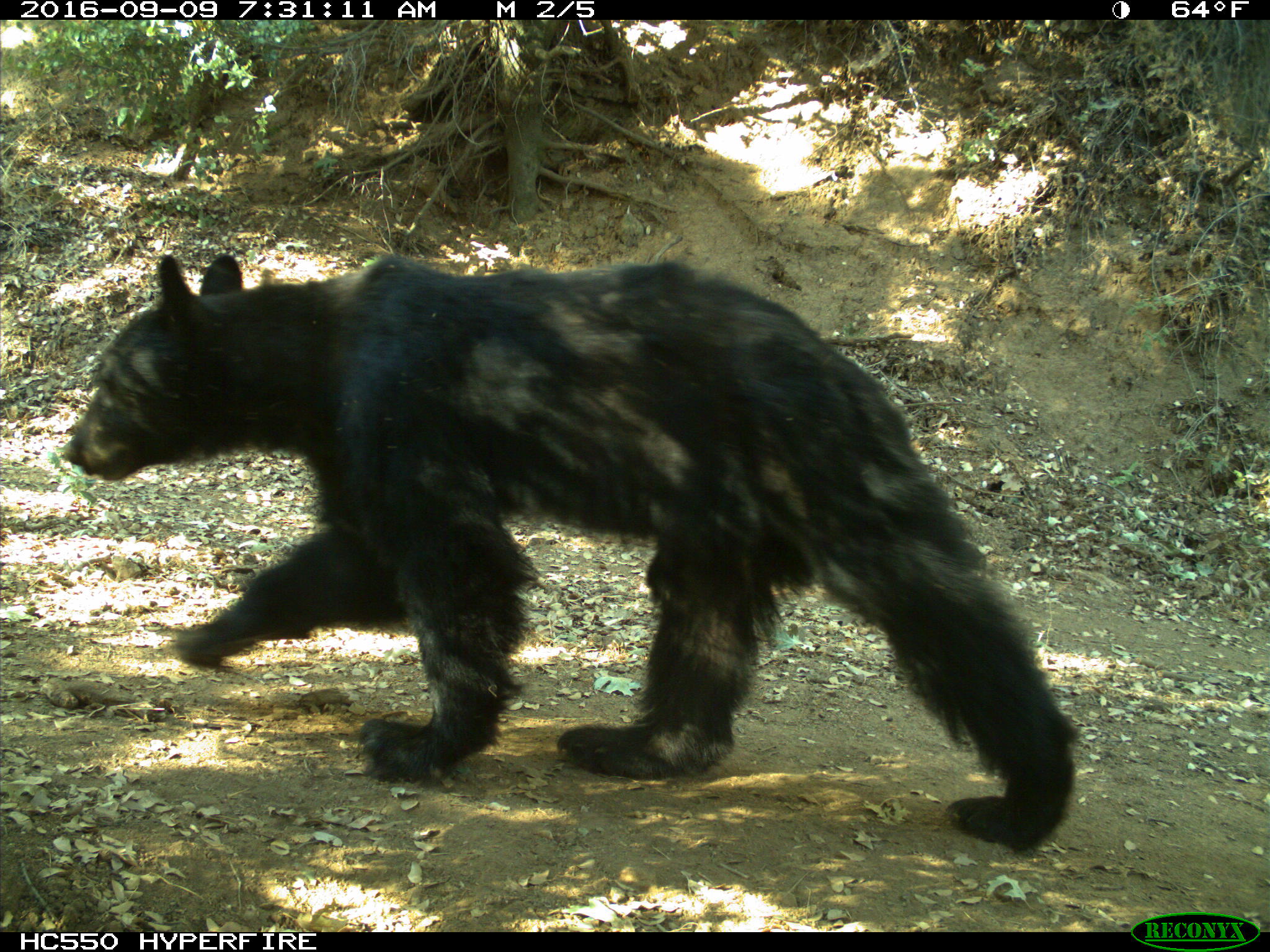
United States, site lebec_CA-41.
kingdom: Animalia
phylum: Chordata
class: Mammalia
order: Carnivora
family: Ursidae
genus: Ursus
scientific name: Ursus americanus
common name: american black bear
Ursus americanus (american black bear).